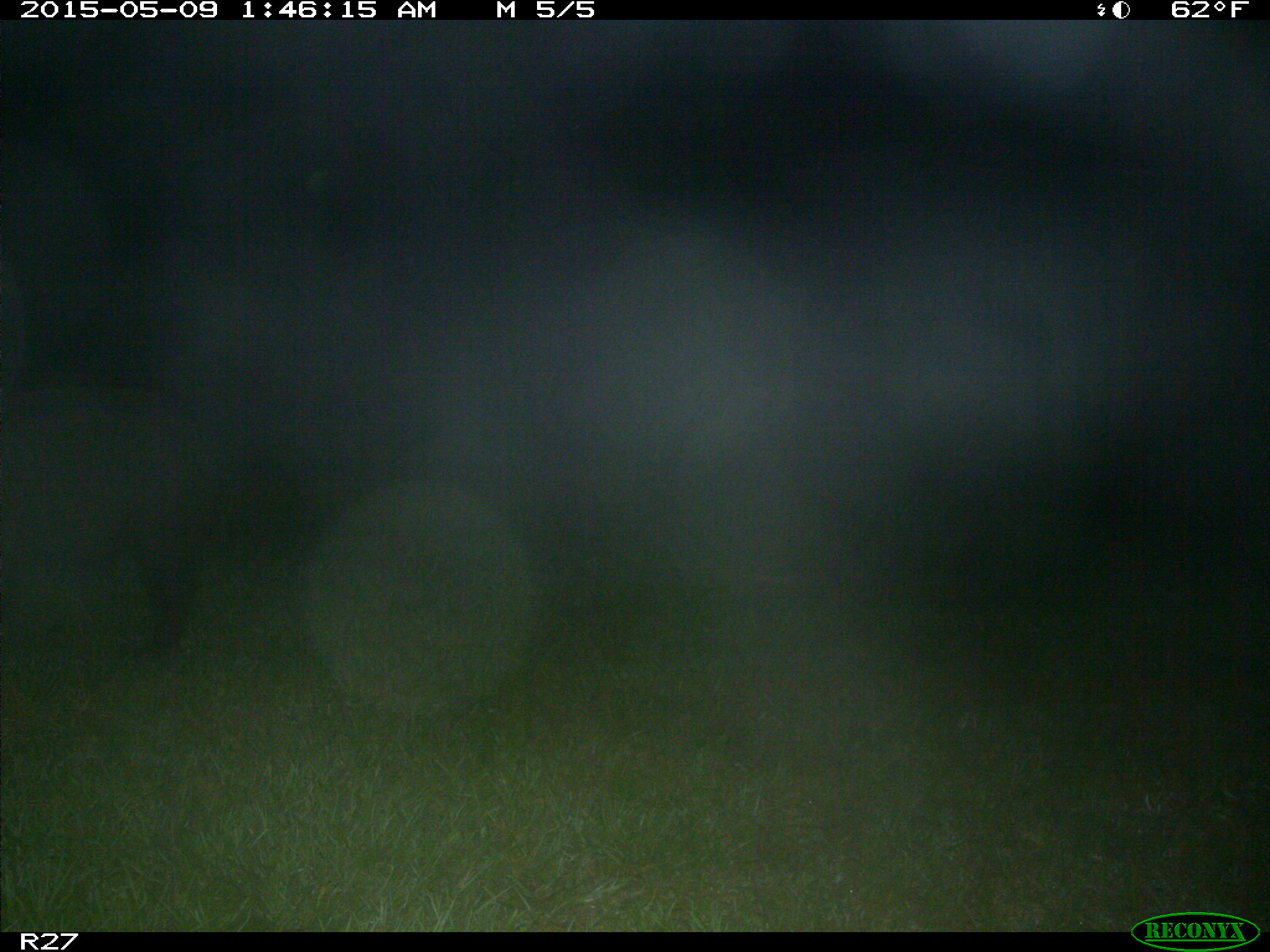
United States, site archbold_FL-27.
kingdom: Animalia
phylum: Chordata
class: Mammalia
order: Artiodactyla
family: Suidae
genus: Sus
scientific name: Sus scrofa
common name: wild boar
Sus scrofa (wild boar).